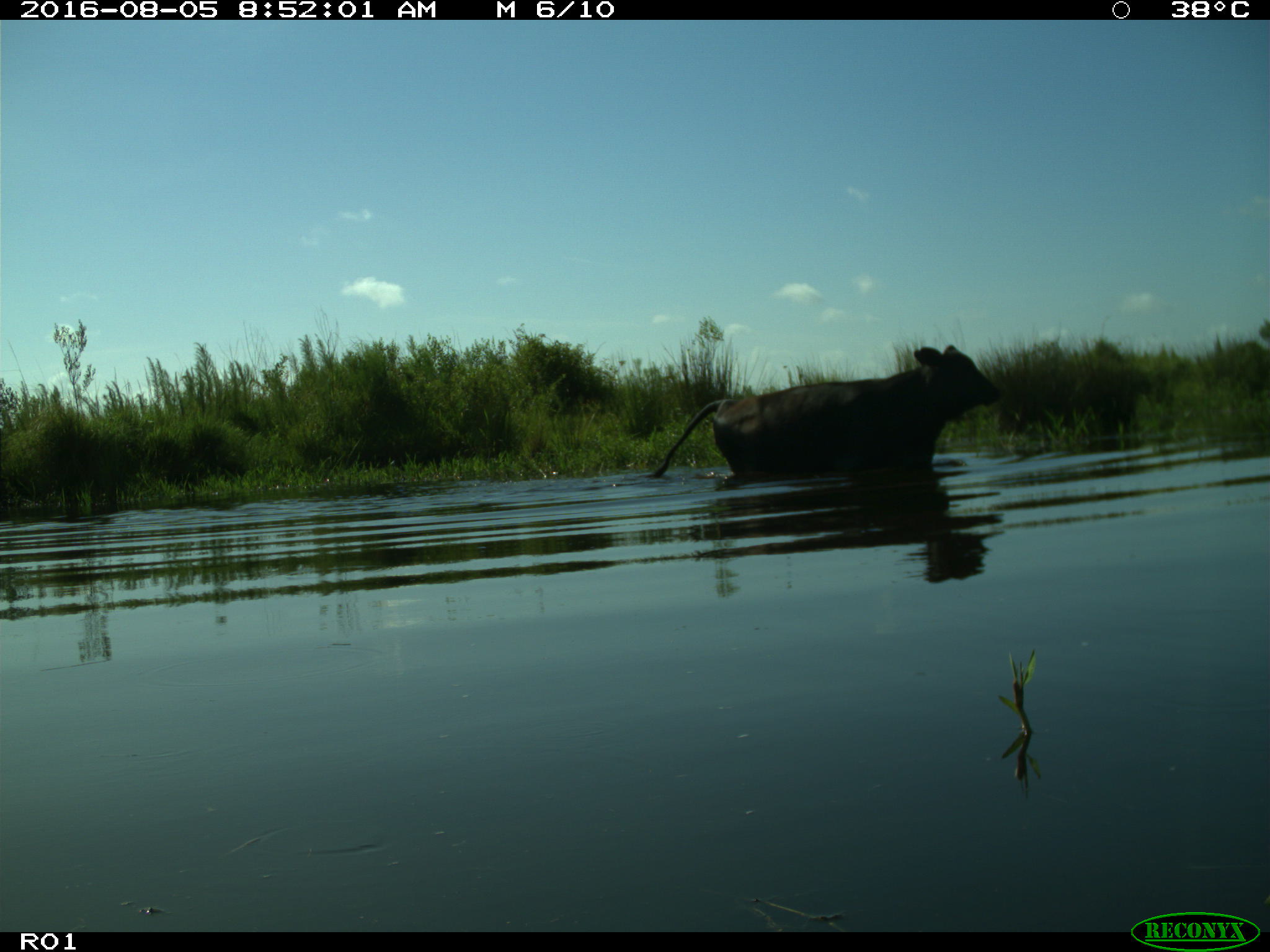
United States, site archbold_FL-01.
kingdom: Animalia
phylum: Chordata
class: Mammalia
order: Artiodactyla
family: Bovidae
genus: Bos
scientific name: Bos taurus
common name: domestic cow